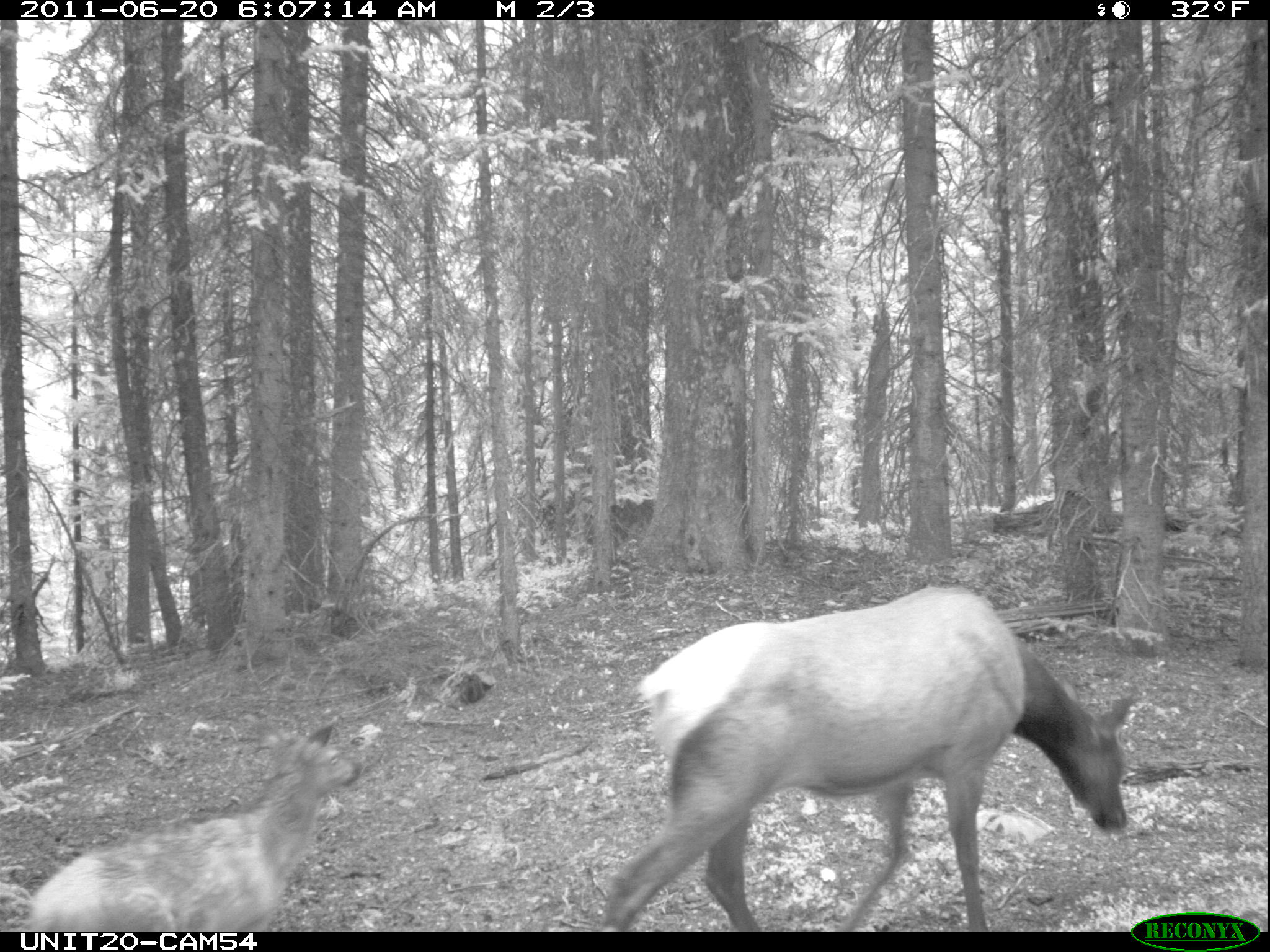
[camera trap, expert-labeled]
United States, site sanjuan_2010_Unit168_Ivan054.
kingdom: Animalia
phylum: Chordata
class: Mammalia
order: Artiodactyla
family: Cervidae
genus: Cervus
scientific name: Cervus elaphus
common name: red deer